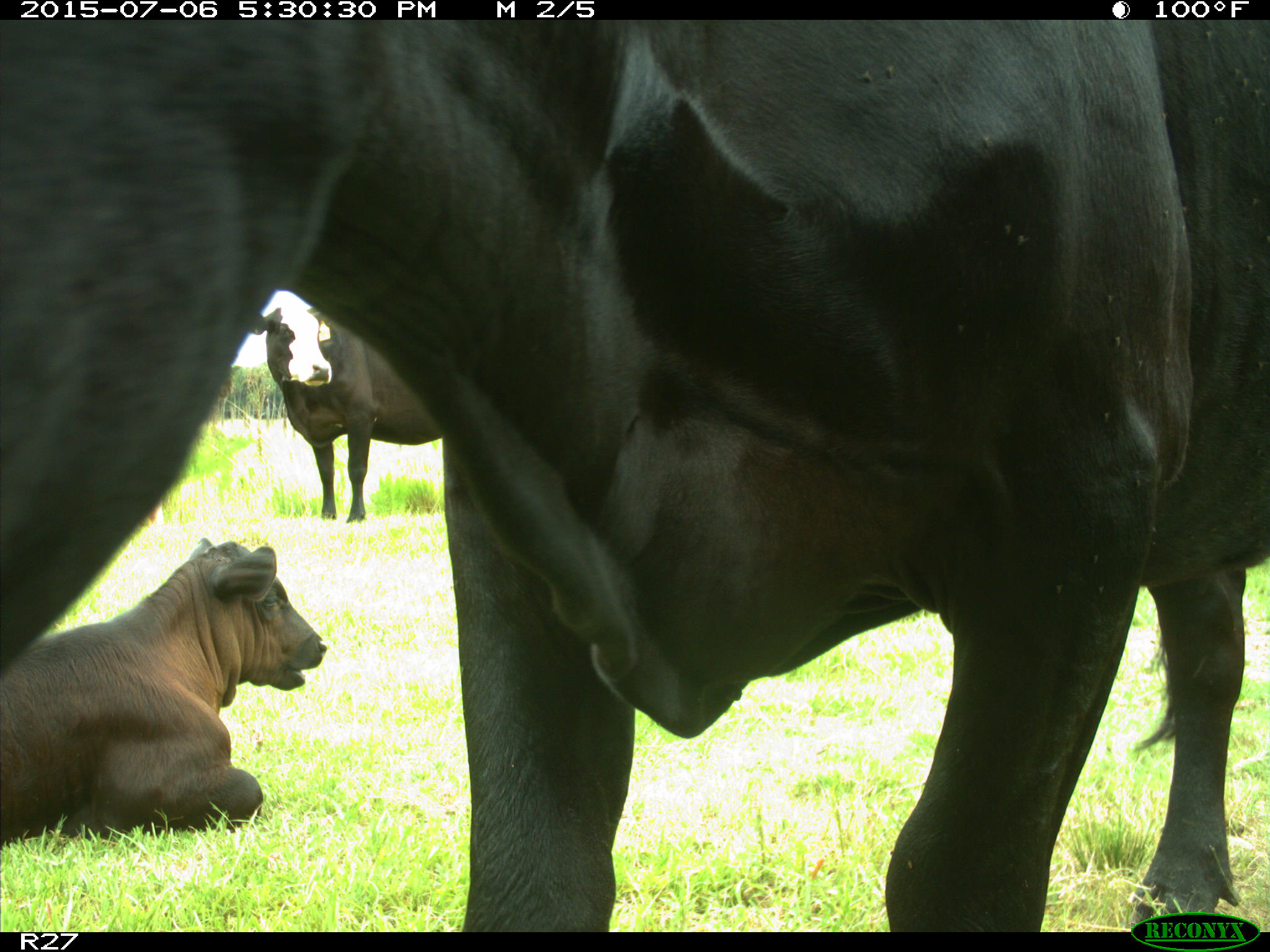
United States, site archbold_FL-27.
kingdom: Animalia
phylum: Chordata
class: Mammalia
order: Artiodactyla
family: Bovidae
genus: Bos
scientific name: Bos taurus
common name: domestic cow